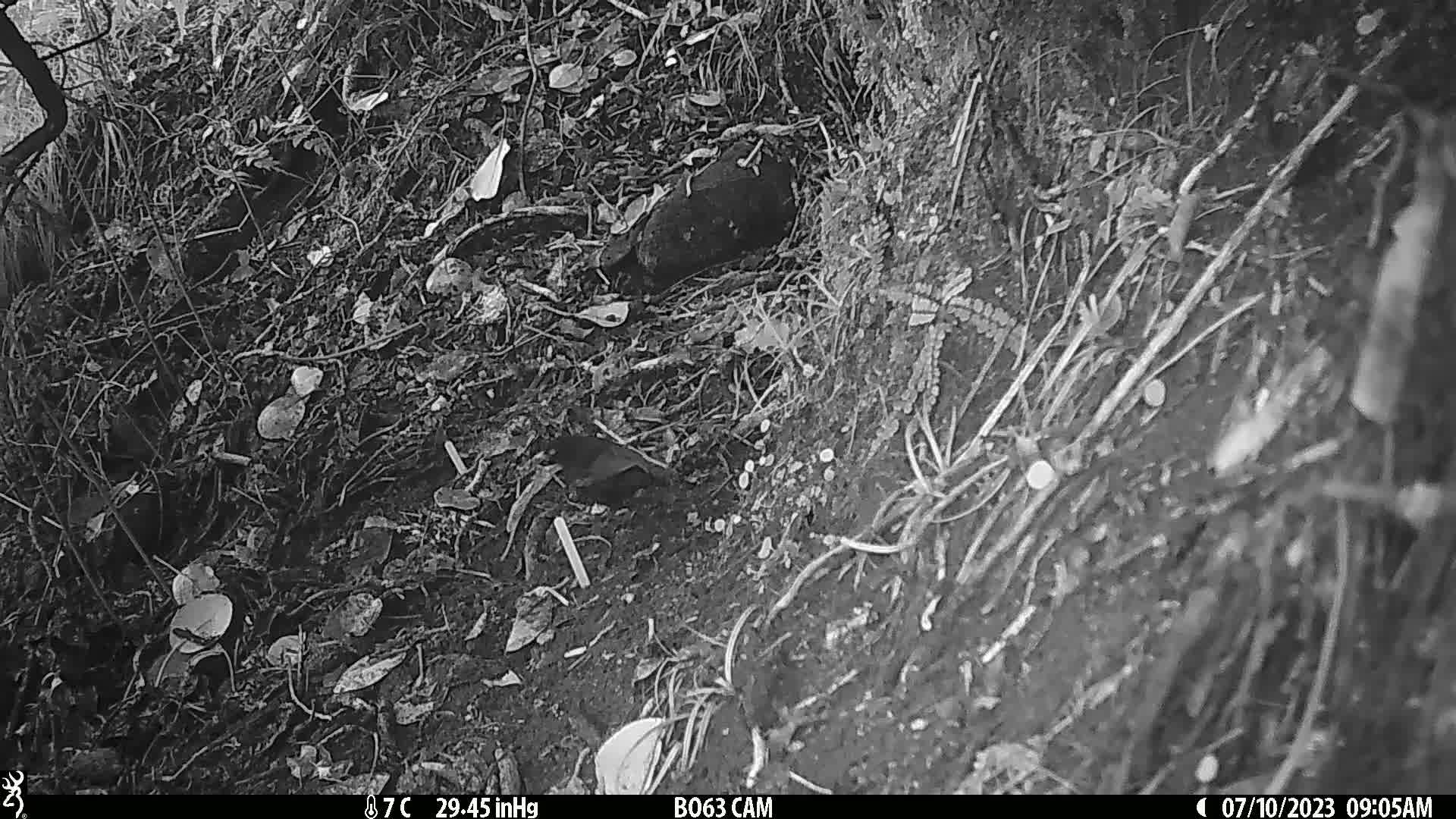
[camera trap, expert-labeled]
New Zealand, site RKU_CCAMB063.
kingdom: Animalia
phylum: Chordata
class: Aves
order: Passeriformes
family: Turdidae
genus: Turdus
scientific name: Turdus merula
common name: eurasian blackbird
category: blackbird